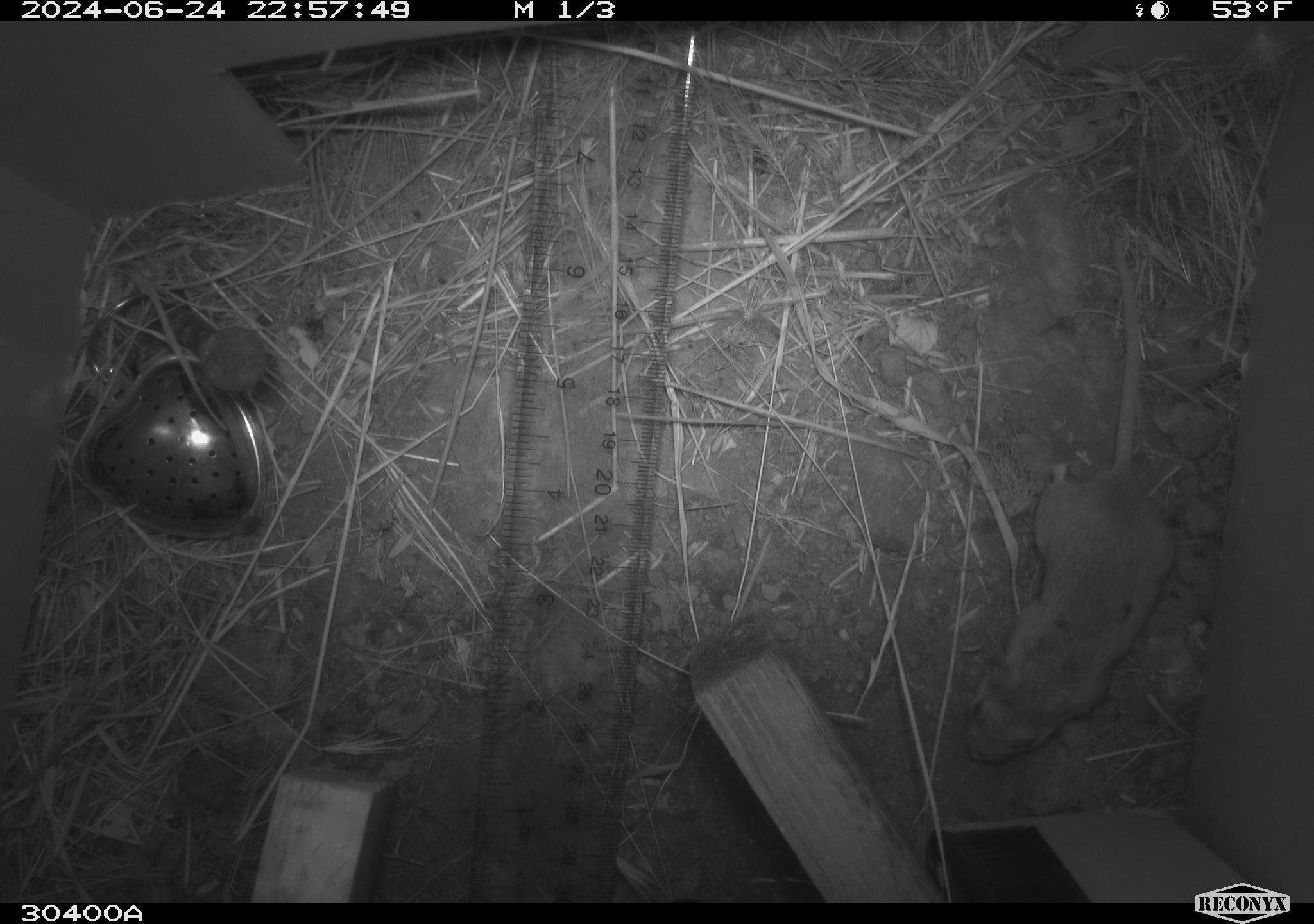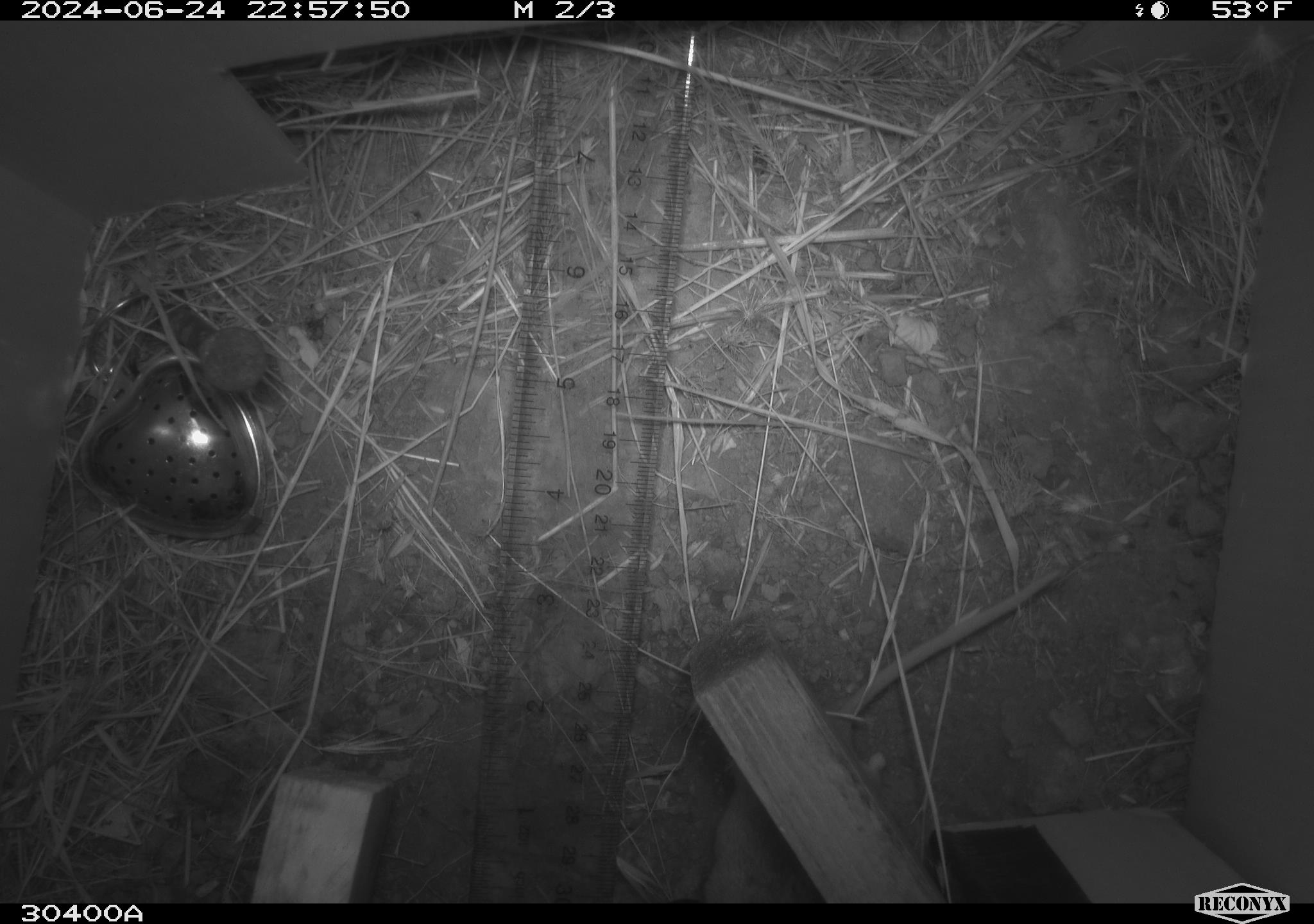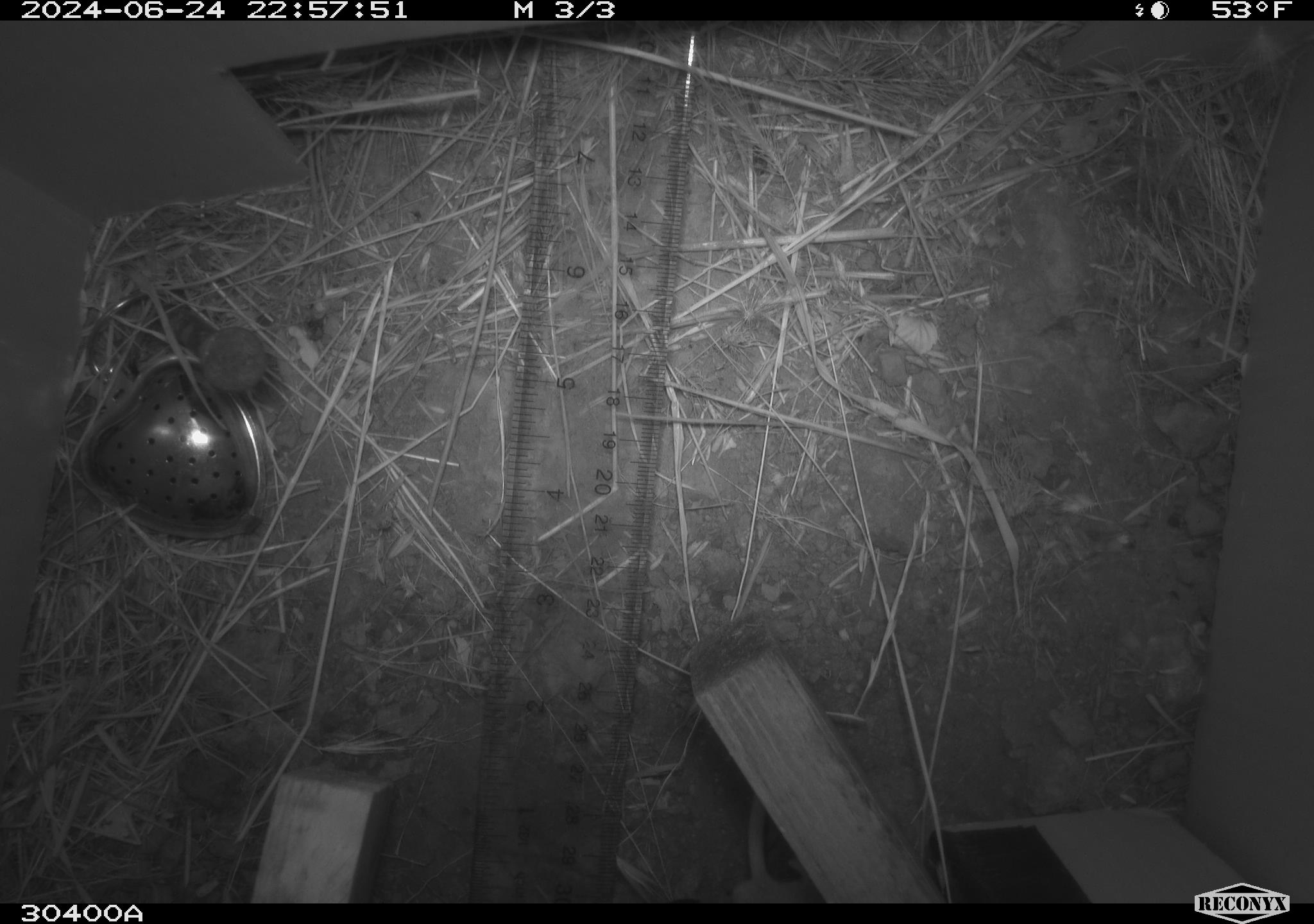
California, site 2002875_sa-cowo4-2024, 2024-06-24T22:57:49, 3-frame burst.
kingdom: Animalia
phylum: Chordata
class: Mammalia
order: Rodentia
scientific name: Rodentia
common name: rodent